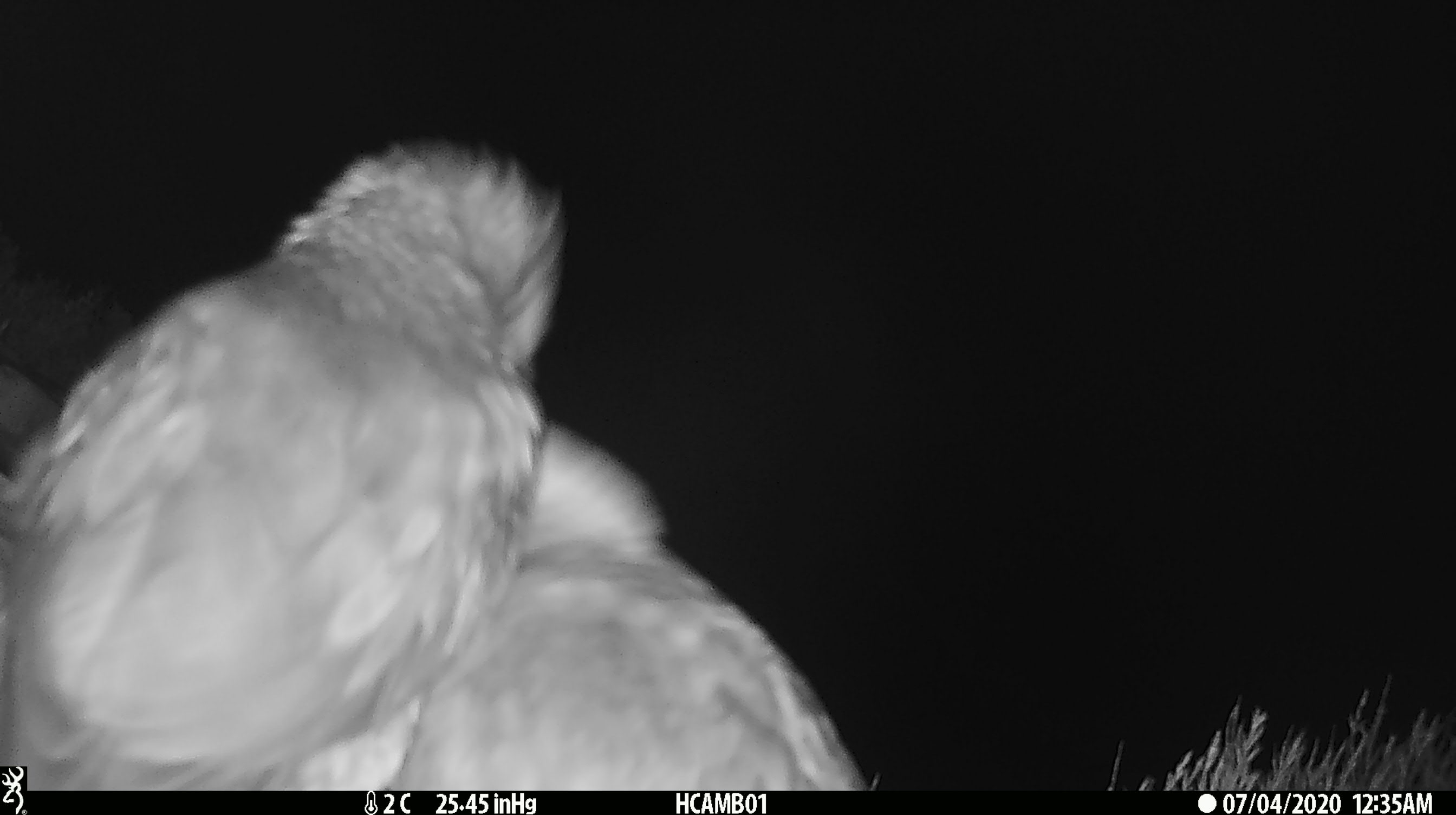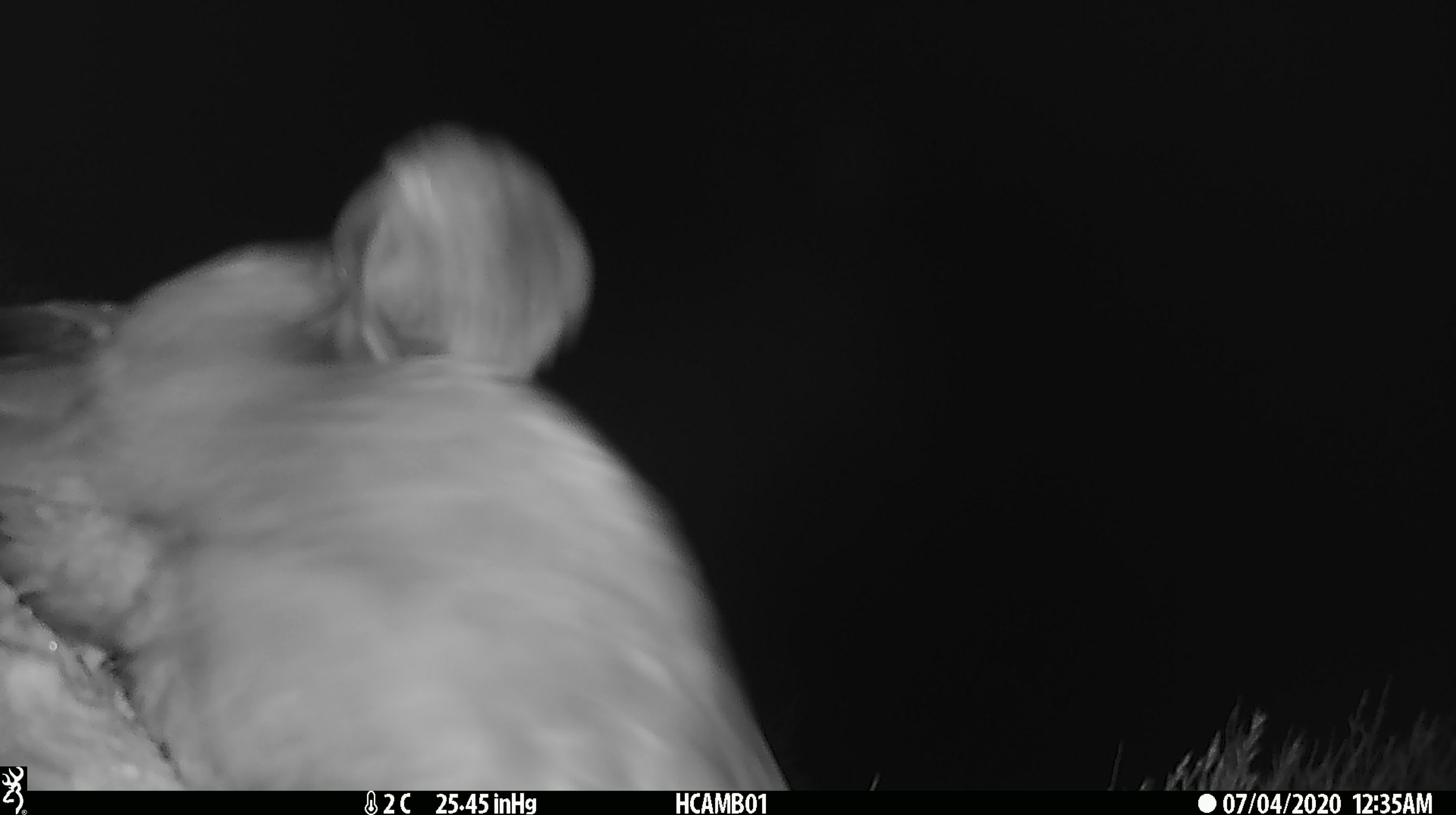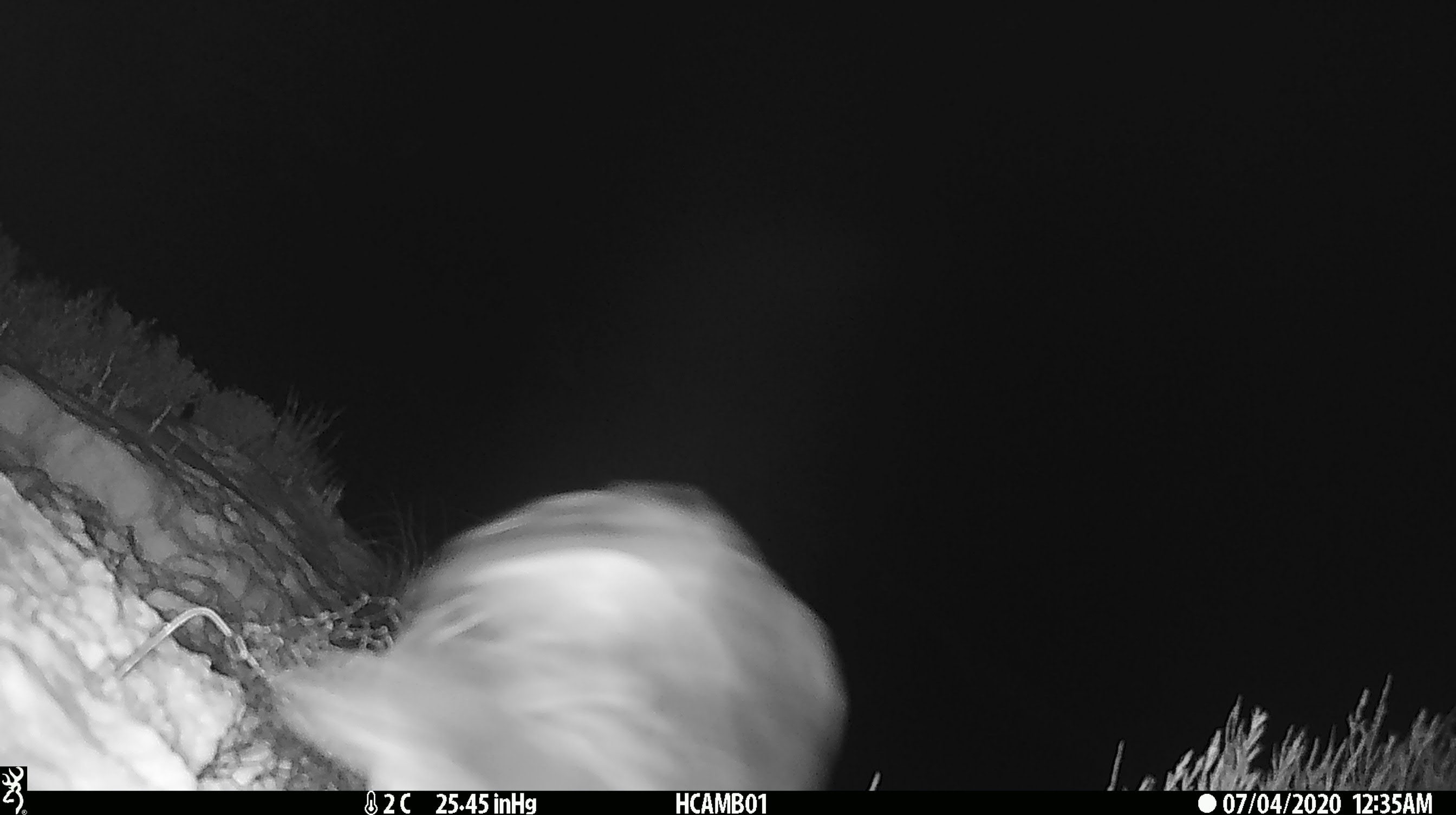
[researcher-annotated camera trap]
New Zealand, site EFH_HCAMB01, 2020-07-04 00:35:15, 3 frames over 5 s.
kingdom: Animalia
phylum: Chordata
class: Aves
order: Psittaciformes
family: Strigopidae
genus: Nestor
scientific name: Nestor notabilis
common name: kea